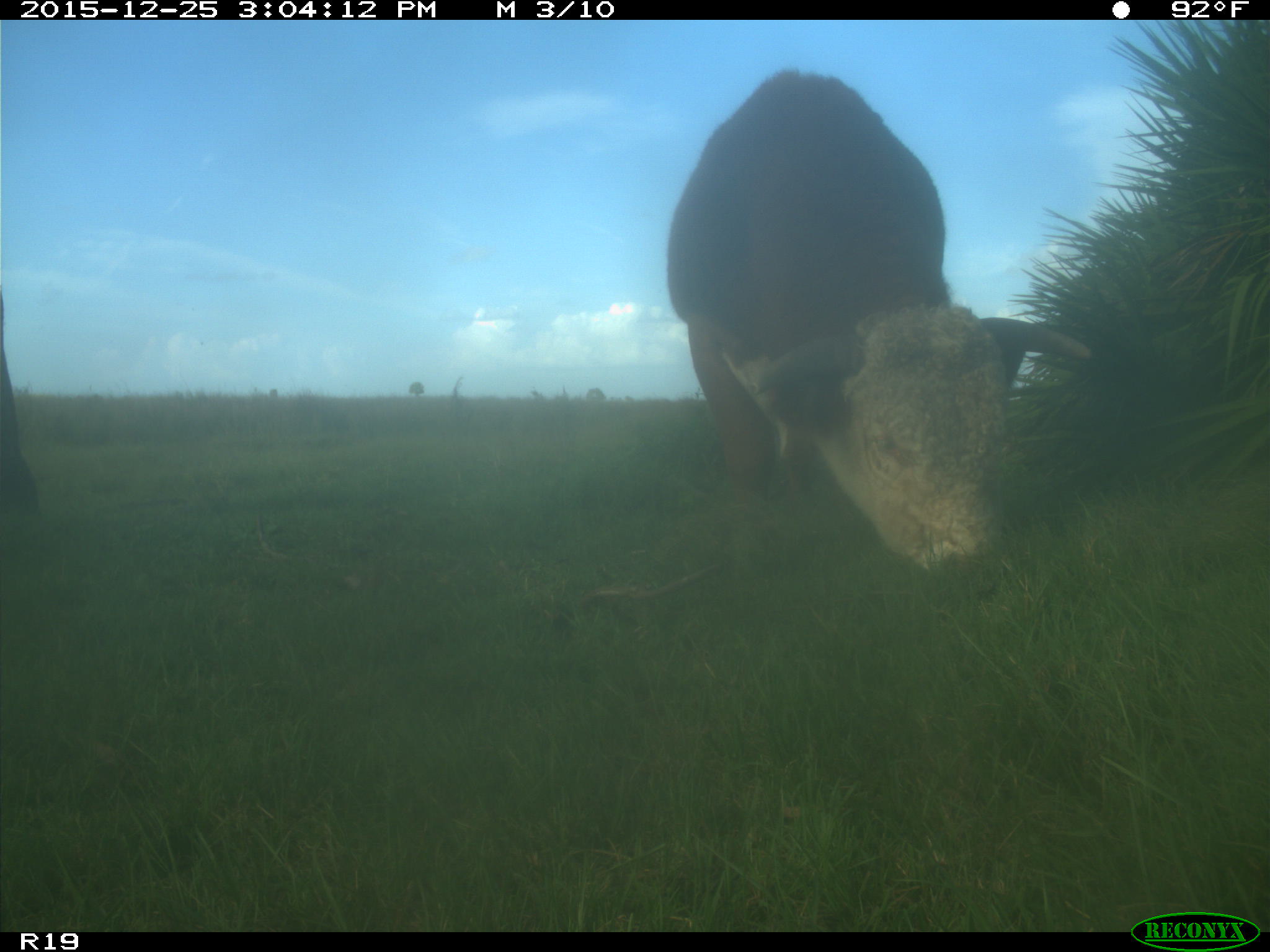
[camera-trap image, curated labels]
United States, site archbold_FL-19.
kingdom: Animalia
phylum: Chordata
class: Mammalia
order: Artiodactyla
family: Bovidae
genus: Bos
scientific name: Bos taurus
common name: domestic cow